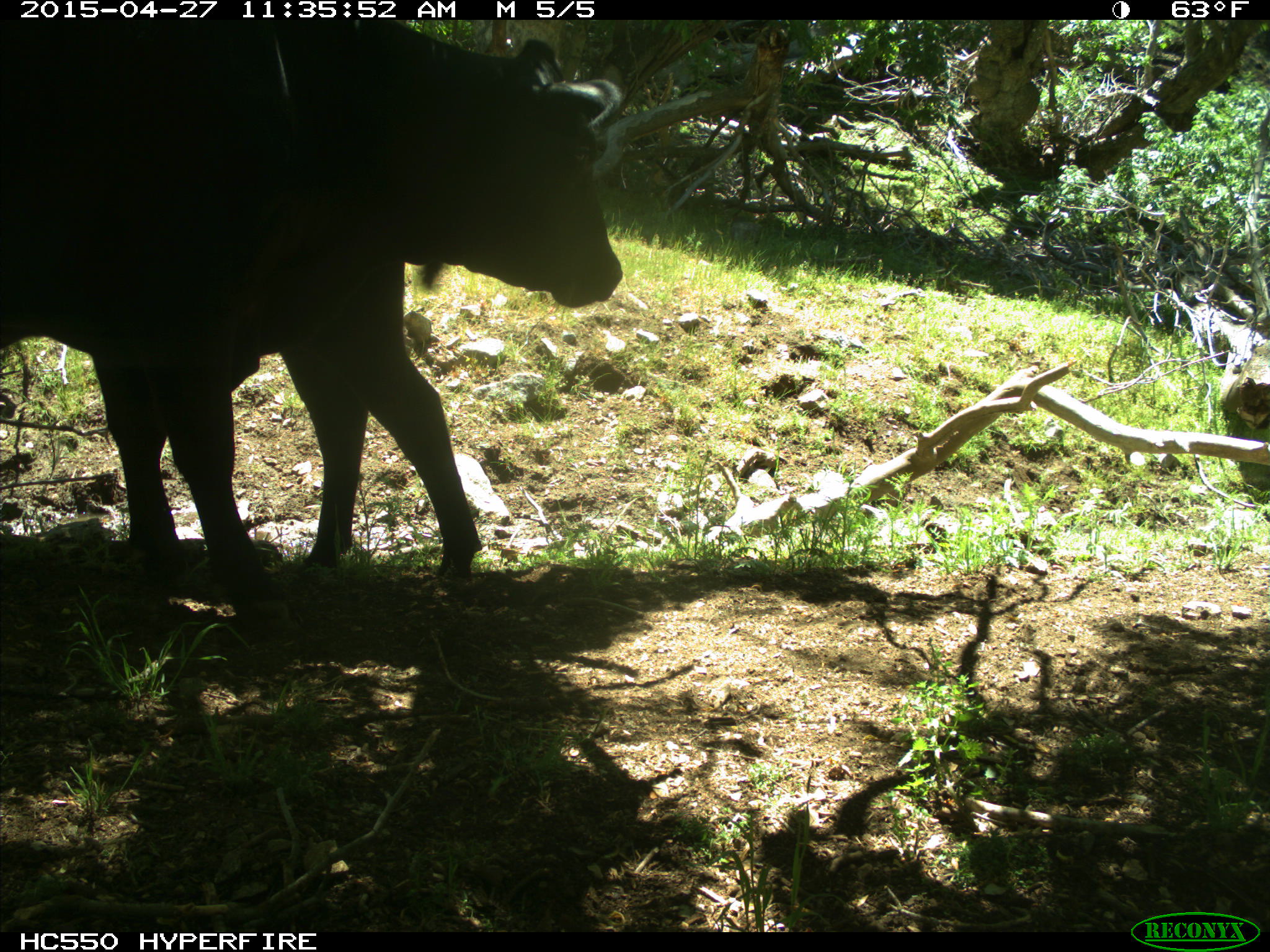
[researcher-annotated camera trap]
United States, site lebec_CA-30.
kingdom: Animalia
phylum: Chordata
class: Mammalia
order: Artiodactyla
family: Bovidae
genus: Bos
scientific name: Bos taurus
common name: domestic cow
Bos taurus (domestic cow).